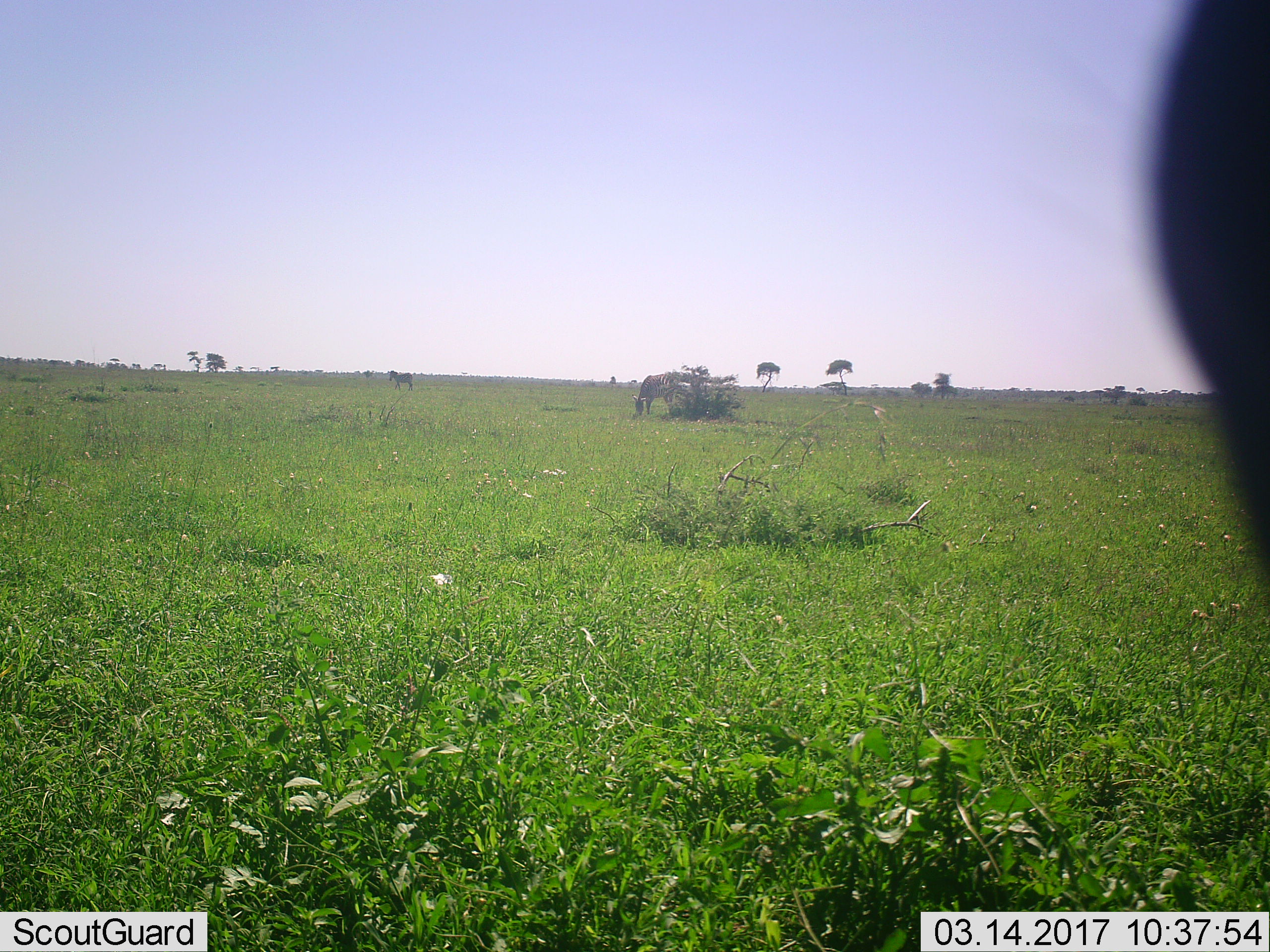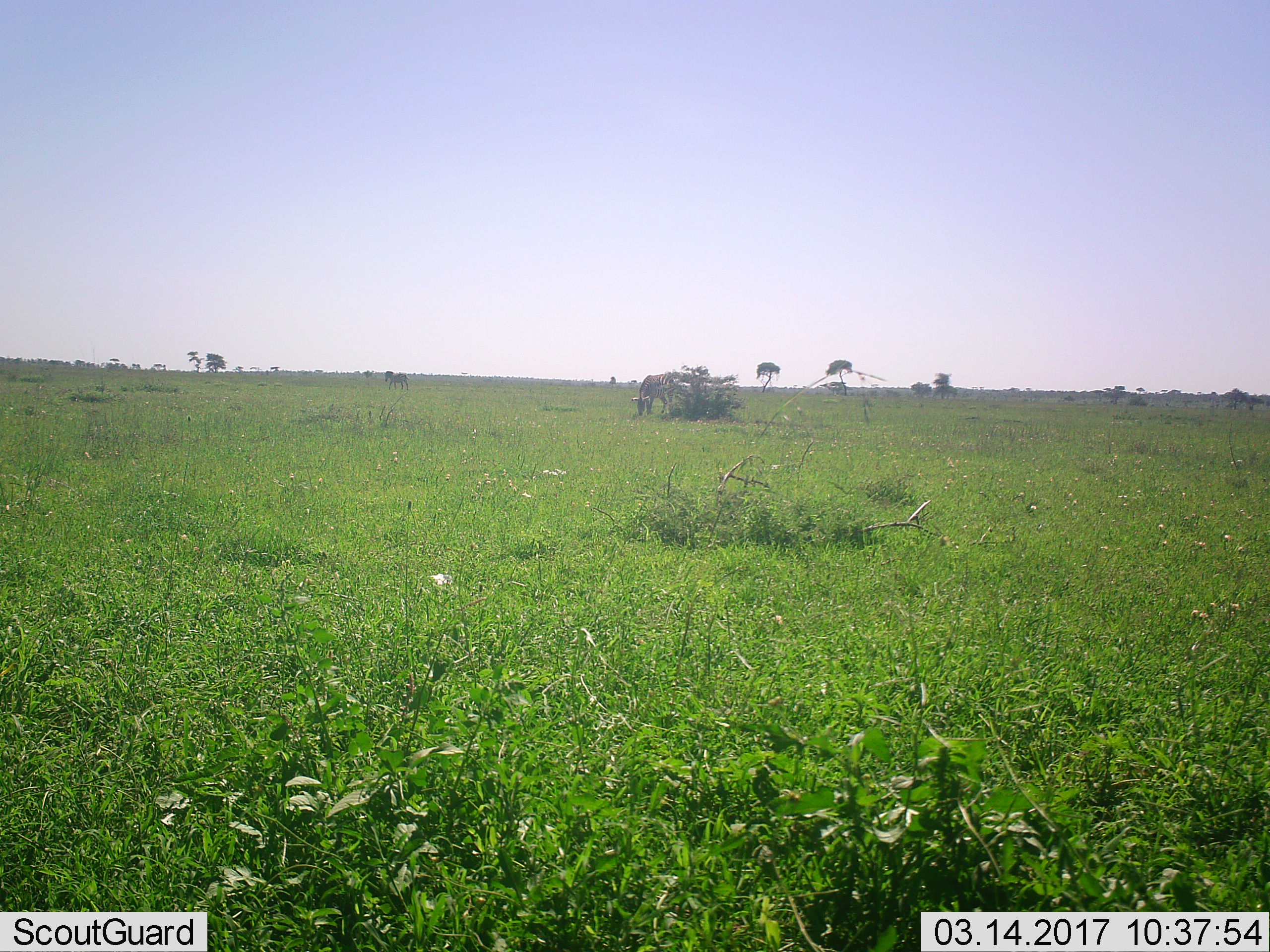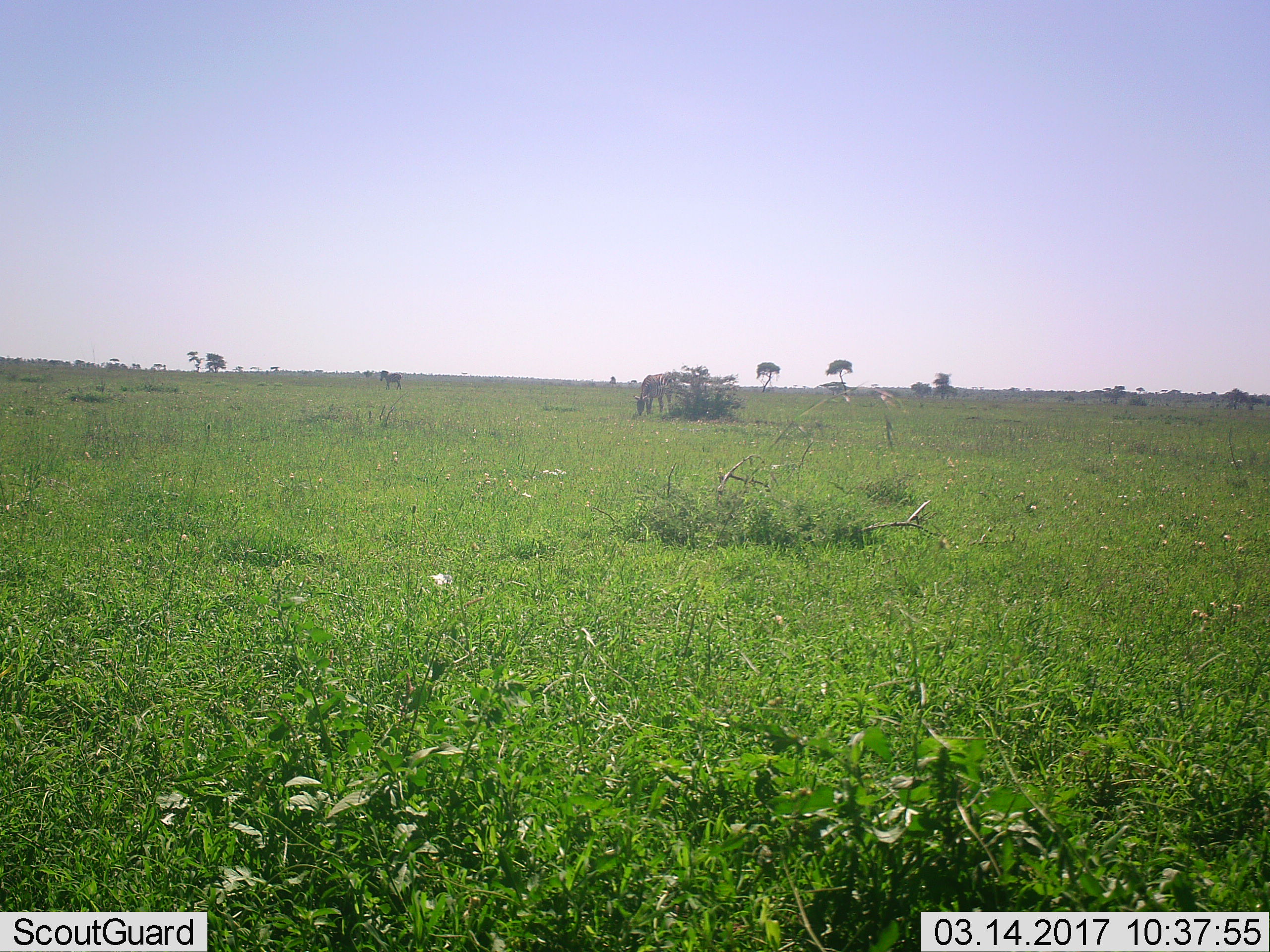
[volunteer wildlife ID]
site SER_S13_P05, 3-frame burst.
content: unidentified animal